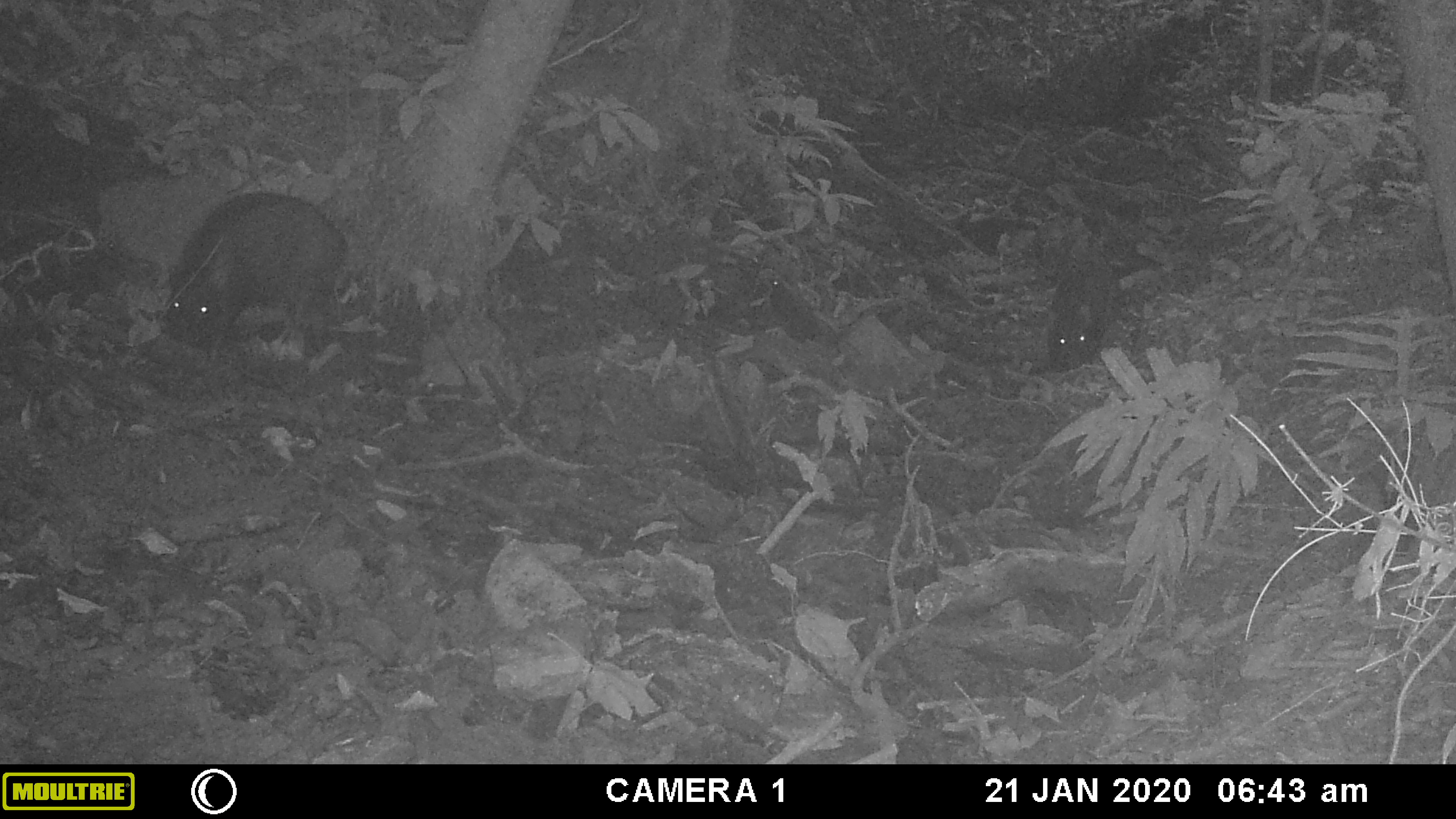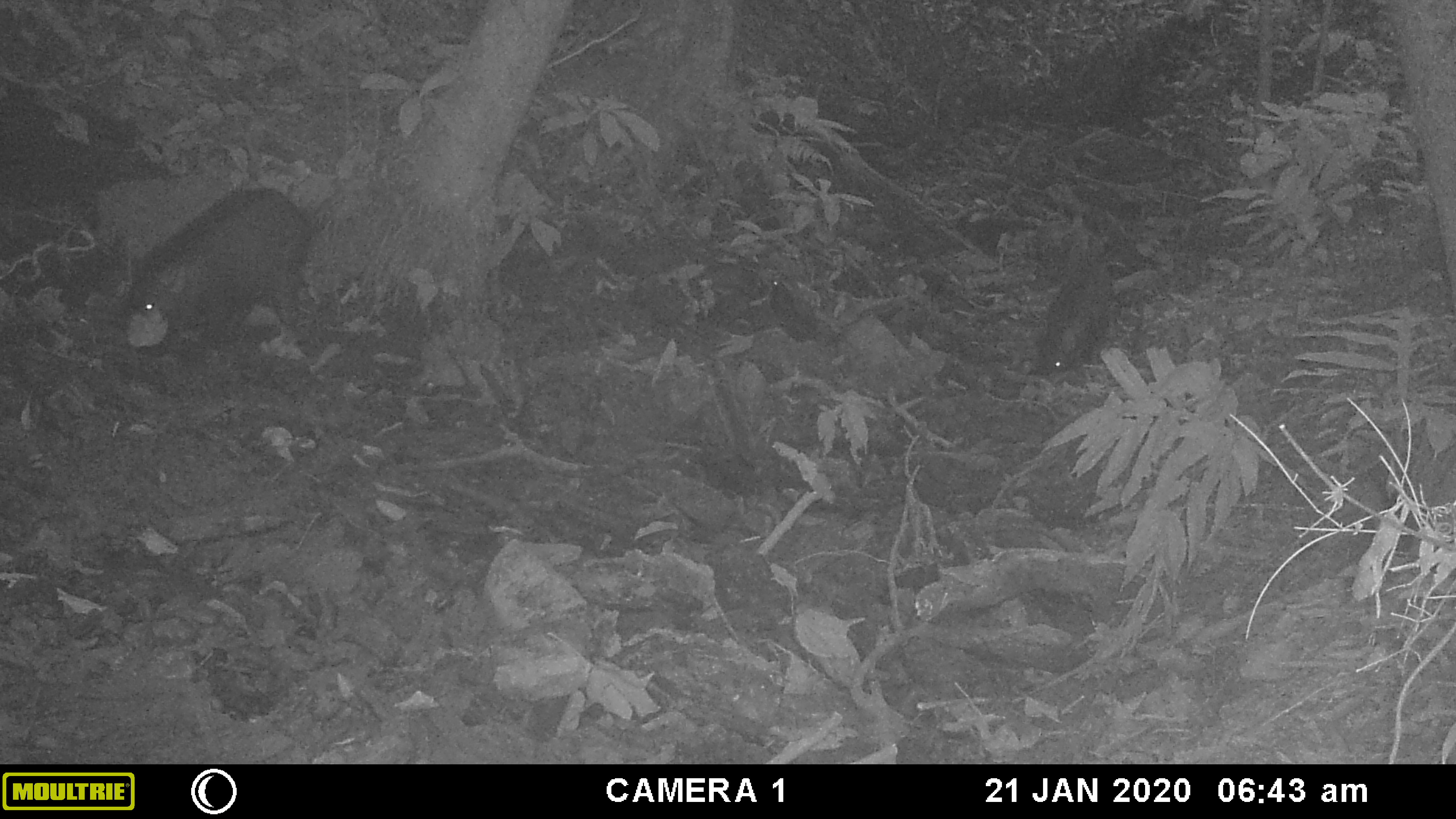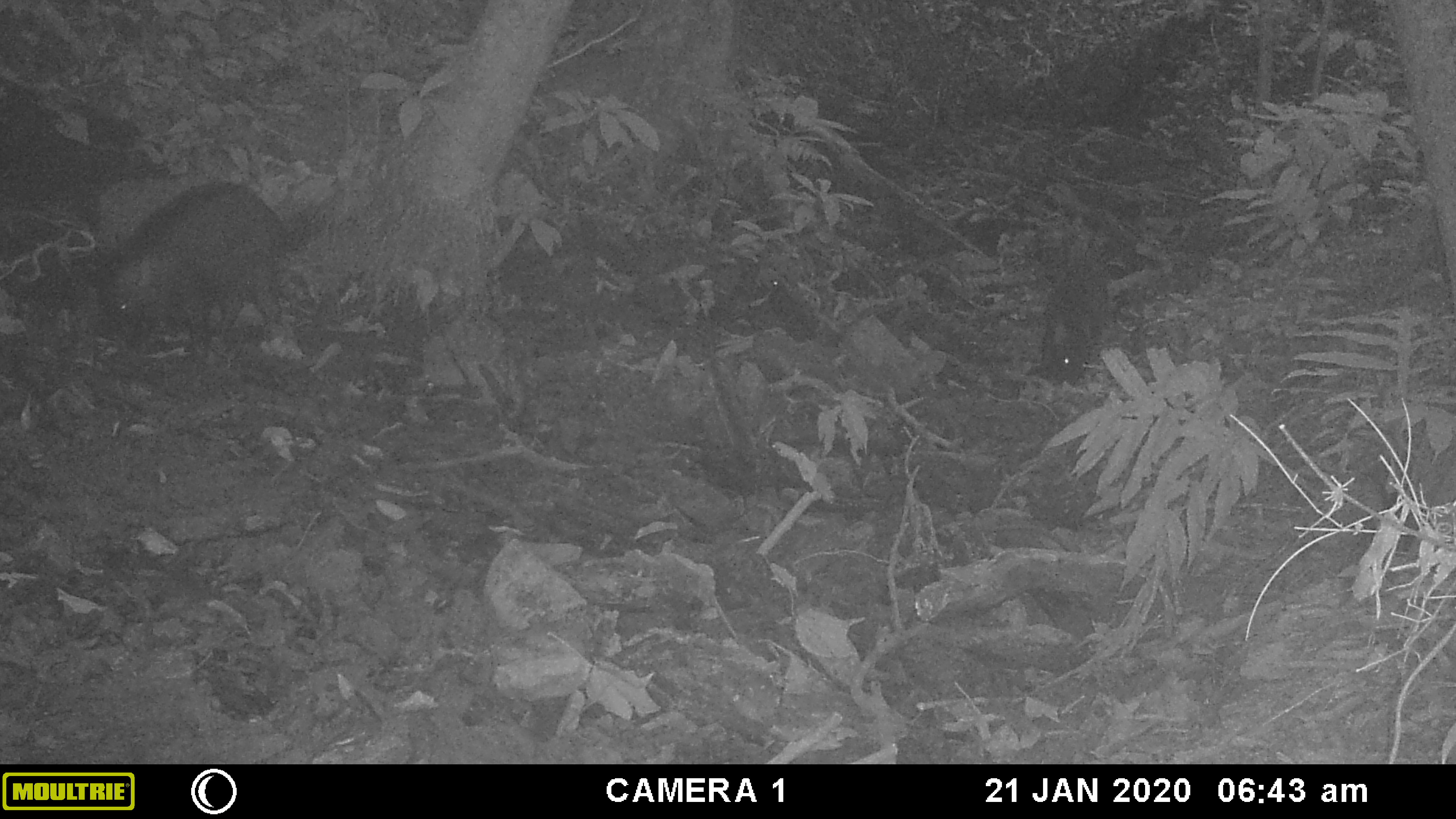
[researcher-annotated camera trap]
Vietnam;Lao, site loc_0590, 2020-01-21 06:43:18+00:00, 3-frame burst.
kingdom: Animalia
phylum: Chordata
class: Mammalia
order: Artiodactyla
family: Suidae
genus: Sus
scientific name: Sus scrofa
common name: eurasian wild pig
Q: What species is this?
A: Eurasian wild pig (Sus scrofa).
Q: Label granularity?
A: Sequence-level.